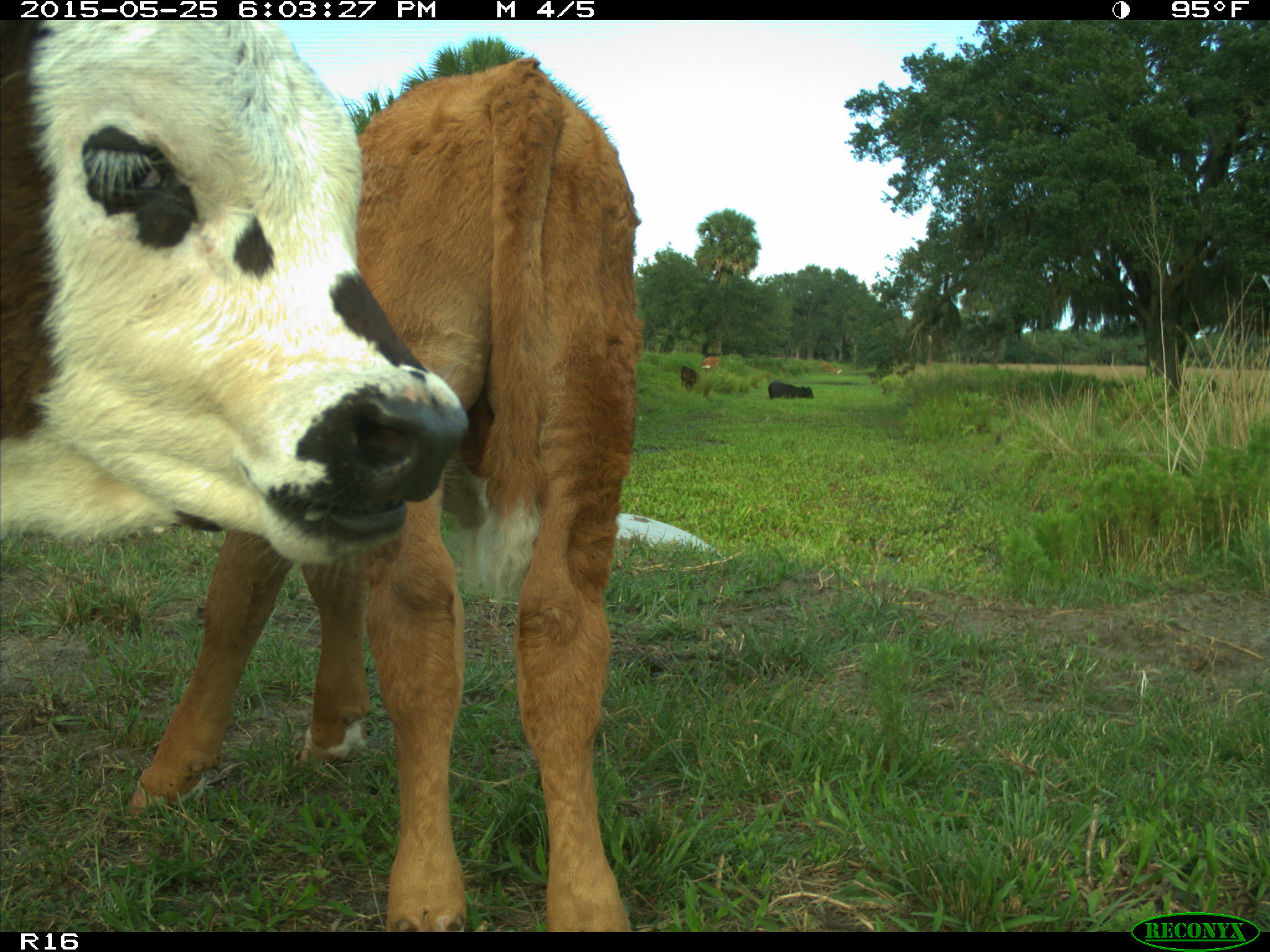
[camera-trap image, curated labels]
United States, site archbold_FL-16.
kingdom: Animalia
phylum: Chordata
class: Mammalia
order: Artiodactyla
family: Bovidae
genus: Bos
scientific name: Bos taurus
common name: domestic cow